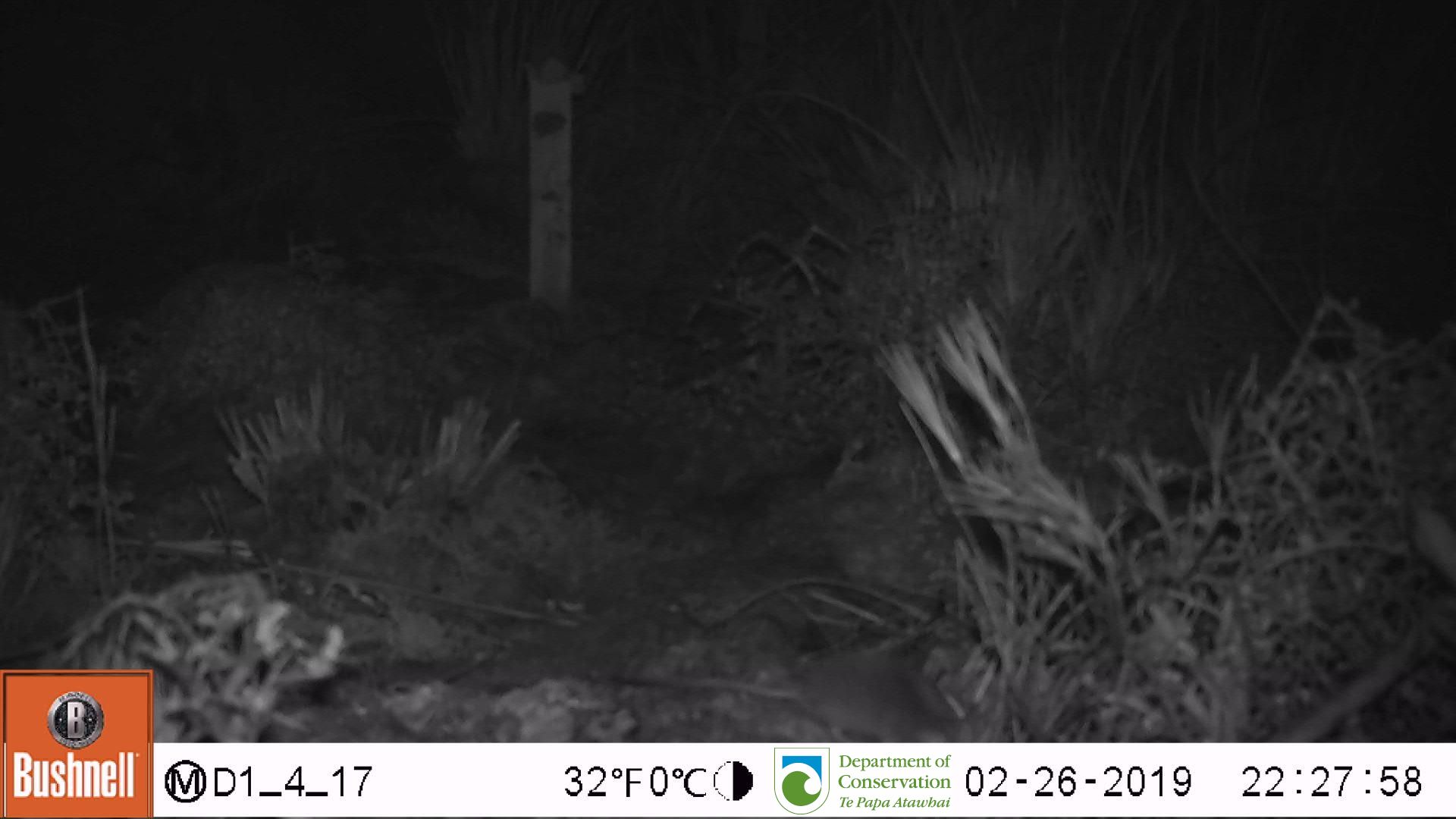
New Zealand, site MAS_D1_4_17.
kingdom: Animalia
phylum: Chordata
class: Mammalia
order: Rodentia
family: Muridae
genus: Mus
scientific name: Mus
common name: mouse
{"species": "mouse (Mus)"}